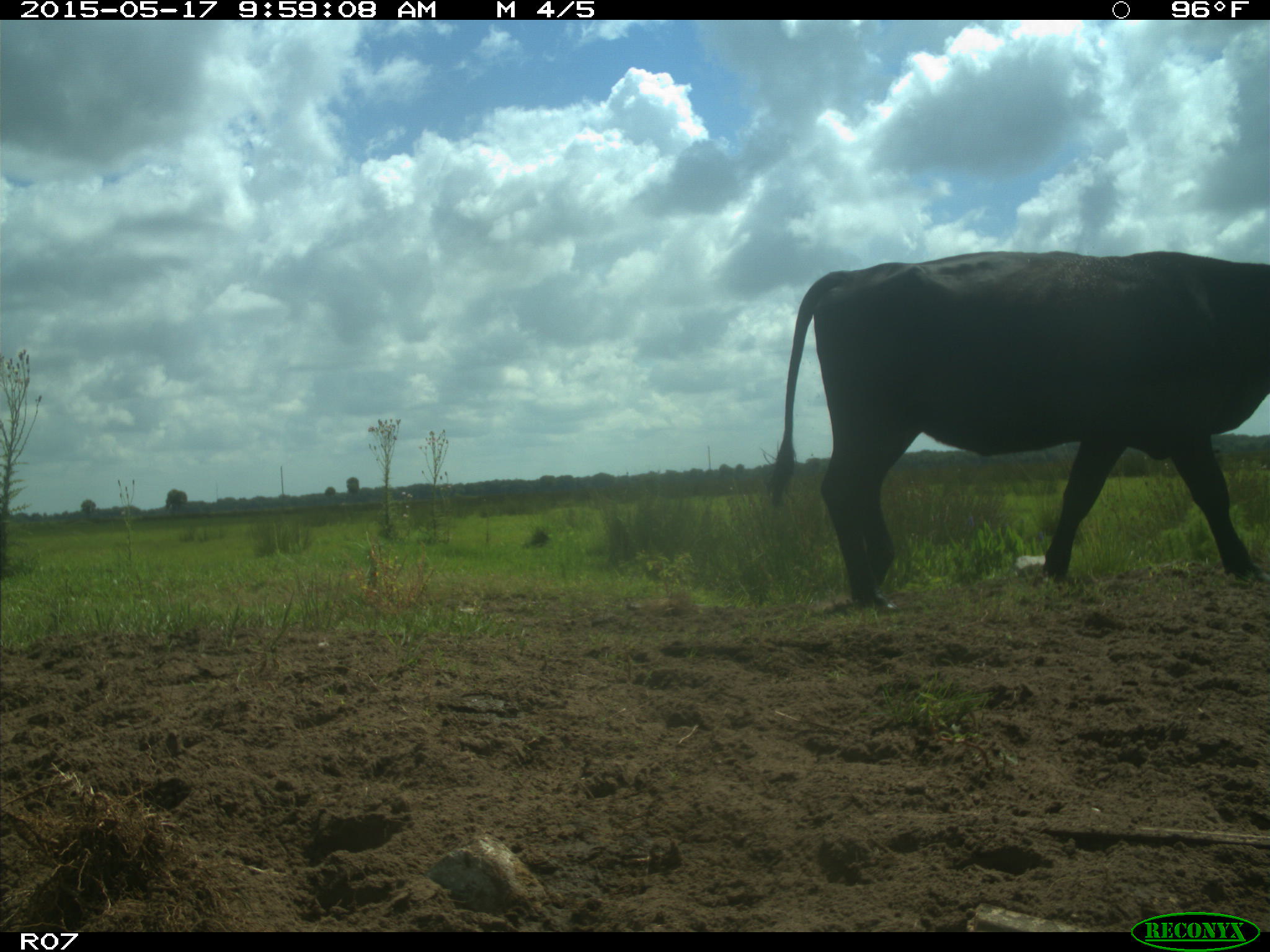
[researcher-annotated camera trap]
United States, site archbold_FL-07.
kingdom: Animalia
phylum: Chordata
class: Mammalia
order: Artiodactyla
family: Bovidae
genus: Bos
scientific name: Bos taurus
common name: domestic cow